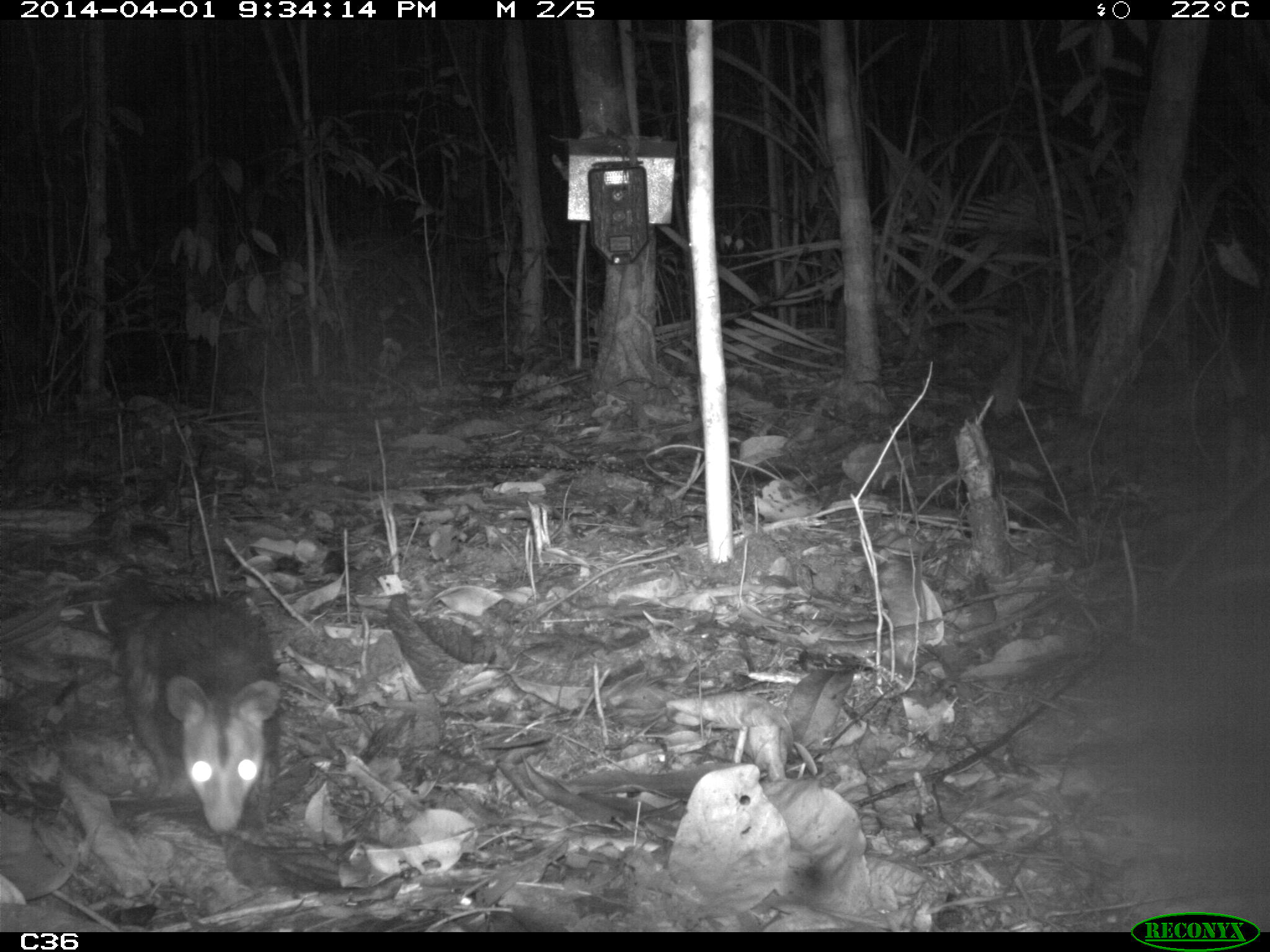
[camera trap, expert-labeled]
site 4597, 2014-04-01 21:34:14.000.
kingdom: Animalia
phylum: Chordata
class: Mammalia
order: Didelphimorphia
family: Didelphidae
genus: Didelphis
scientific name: Didelphis imperfecta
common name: guianan white-eared opossum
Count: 1.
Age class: adult.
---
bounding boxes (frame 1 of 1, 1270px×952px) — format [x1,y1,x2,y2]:
didelphis imperfecta: [109,570,283,833]